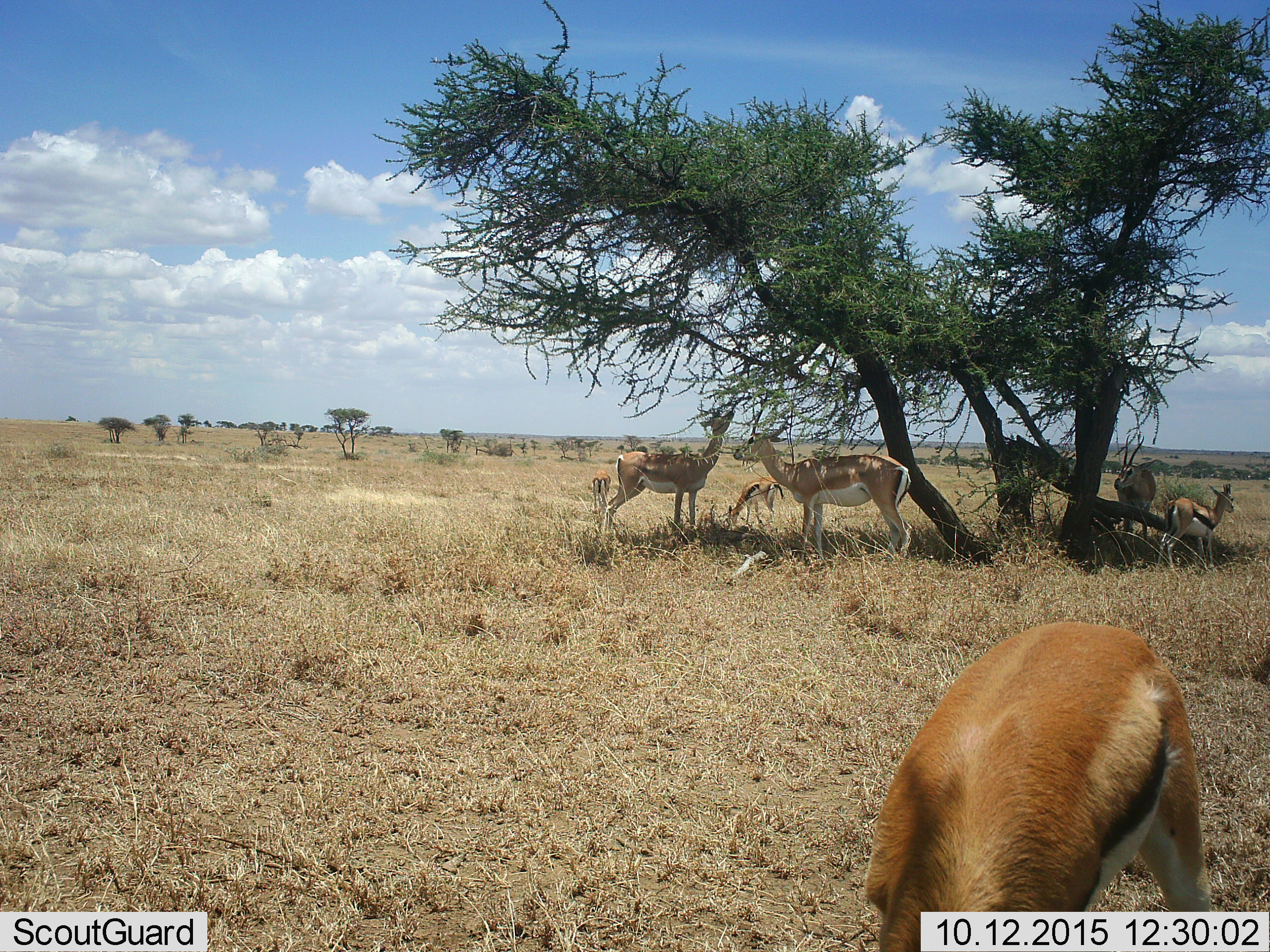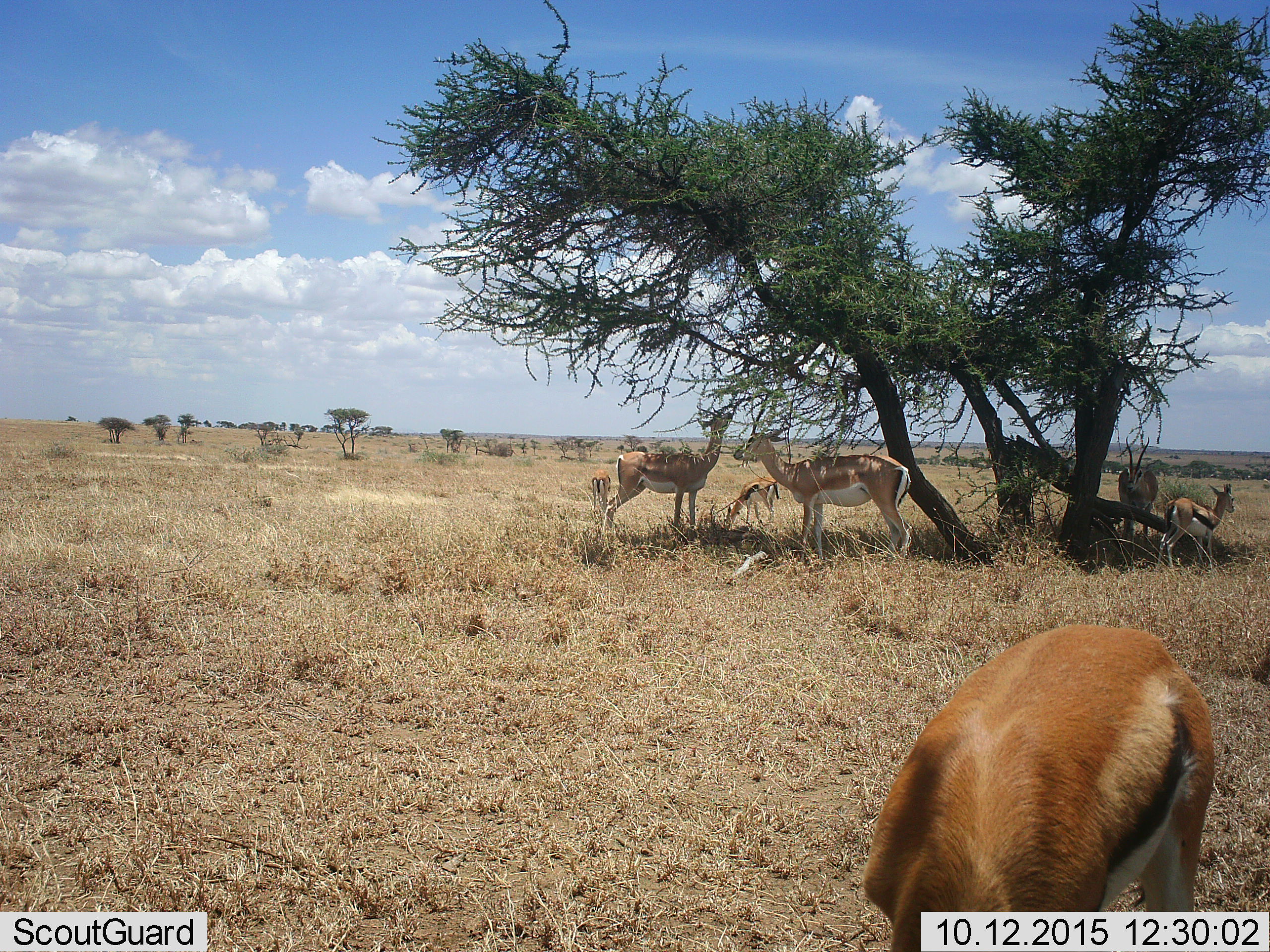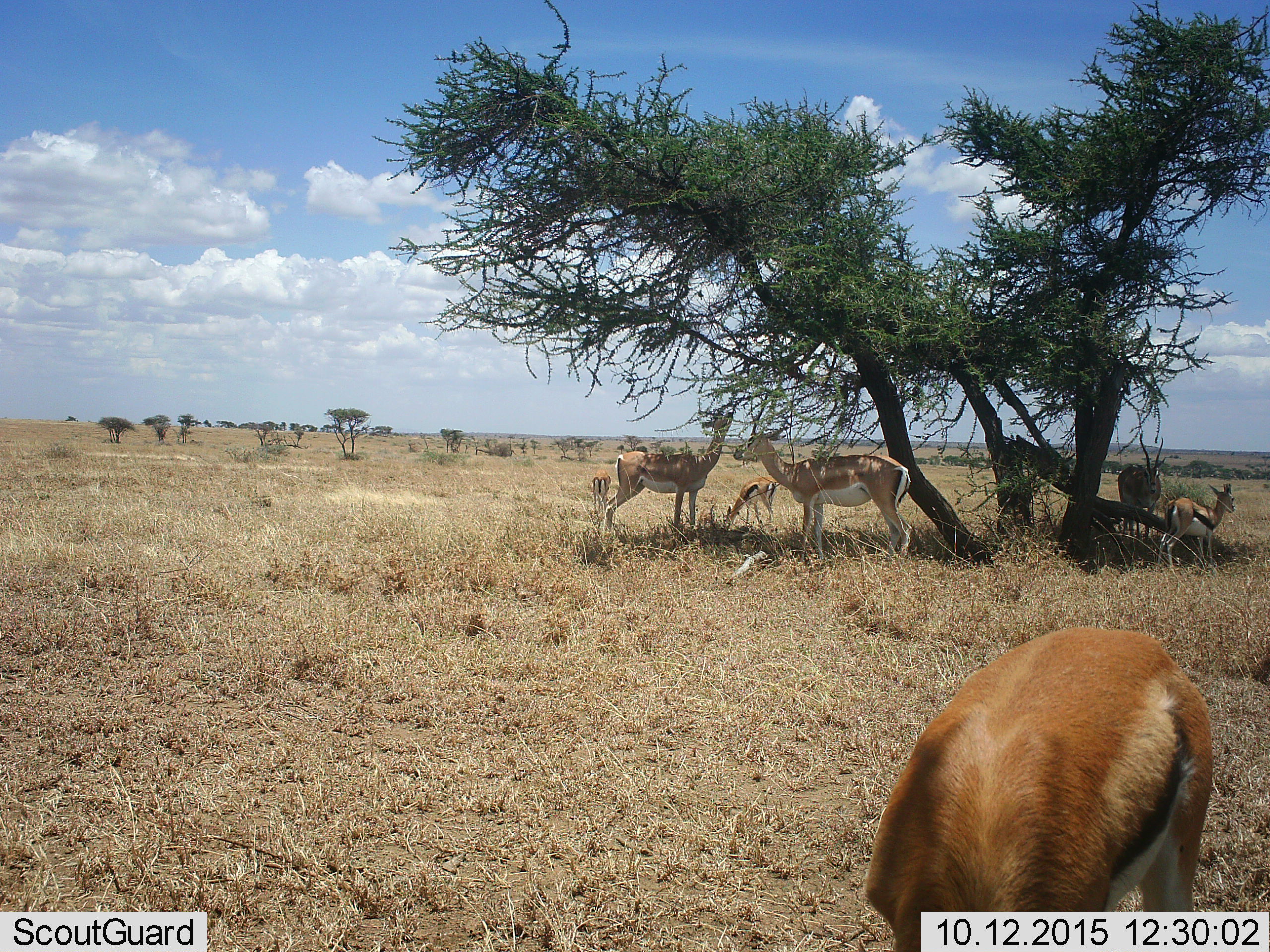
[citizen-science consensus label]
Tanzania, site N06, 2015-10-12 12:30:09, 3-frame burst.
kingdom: Animalia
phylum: Chordata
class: Mammalia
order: Artiodactyla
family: Bovidae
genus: Eudorcas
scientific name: Eudorcas thomsonii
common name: thomson's gazelle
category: gazellethomsons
Gazellethomsons (thomson's gazelle) (Eudorcas thomsonii), count 6. Behavior (volunteer vote fractions): standing 83%, resting 0%, moving 0%, interacting 0%. Young present (vote fraction): 67%. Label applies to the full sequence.